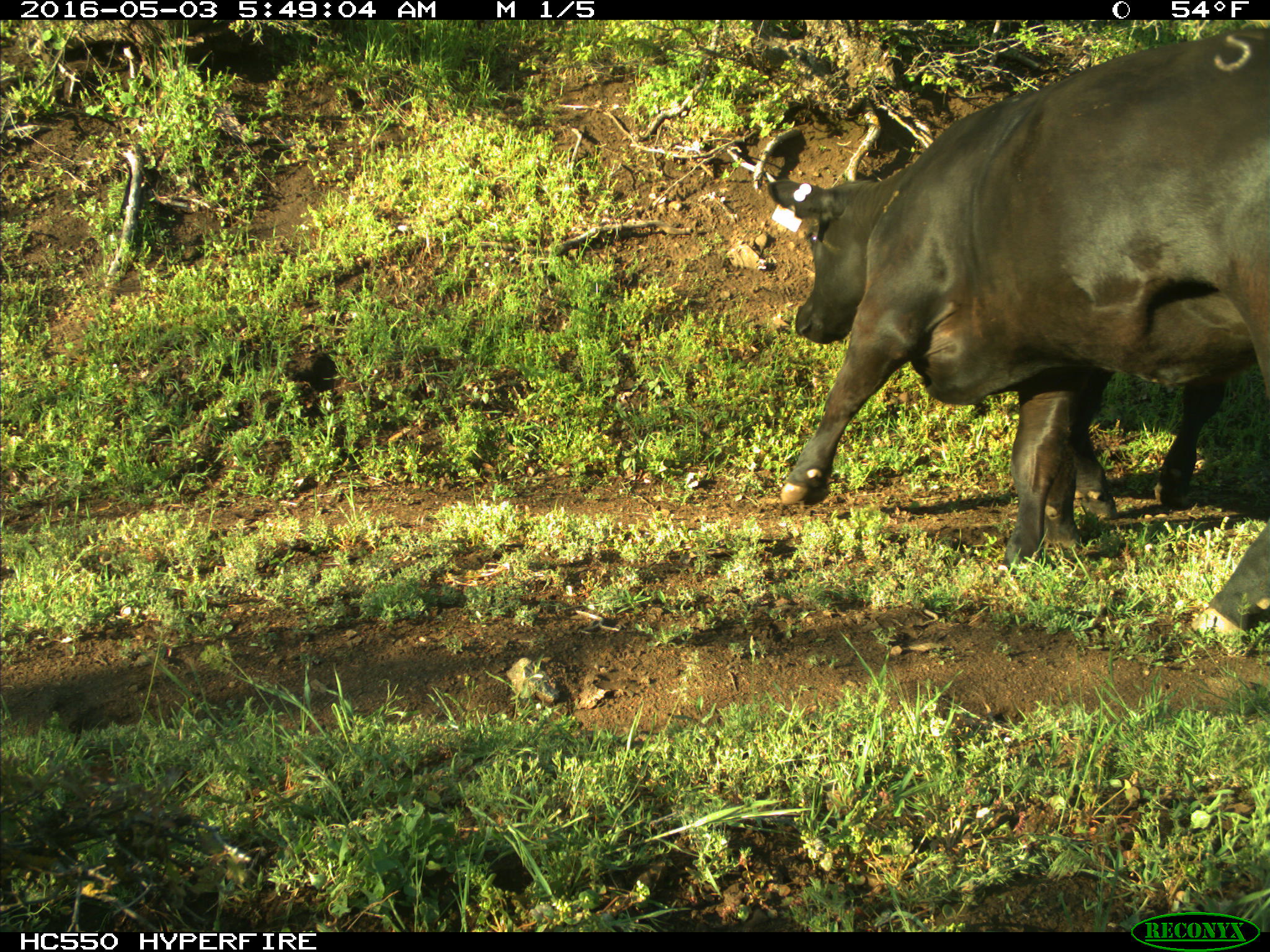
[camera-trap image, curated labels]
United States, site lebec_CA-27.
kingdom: Animalia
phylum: Chordata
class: Mammalia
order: Artiodactyla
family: Bovidae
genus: Bos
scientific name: Bos taurus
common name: domestic cow